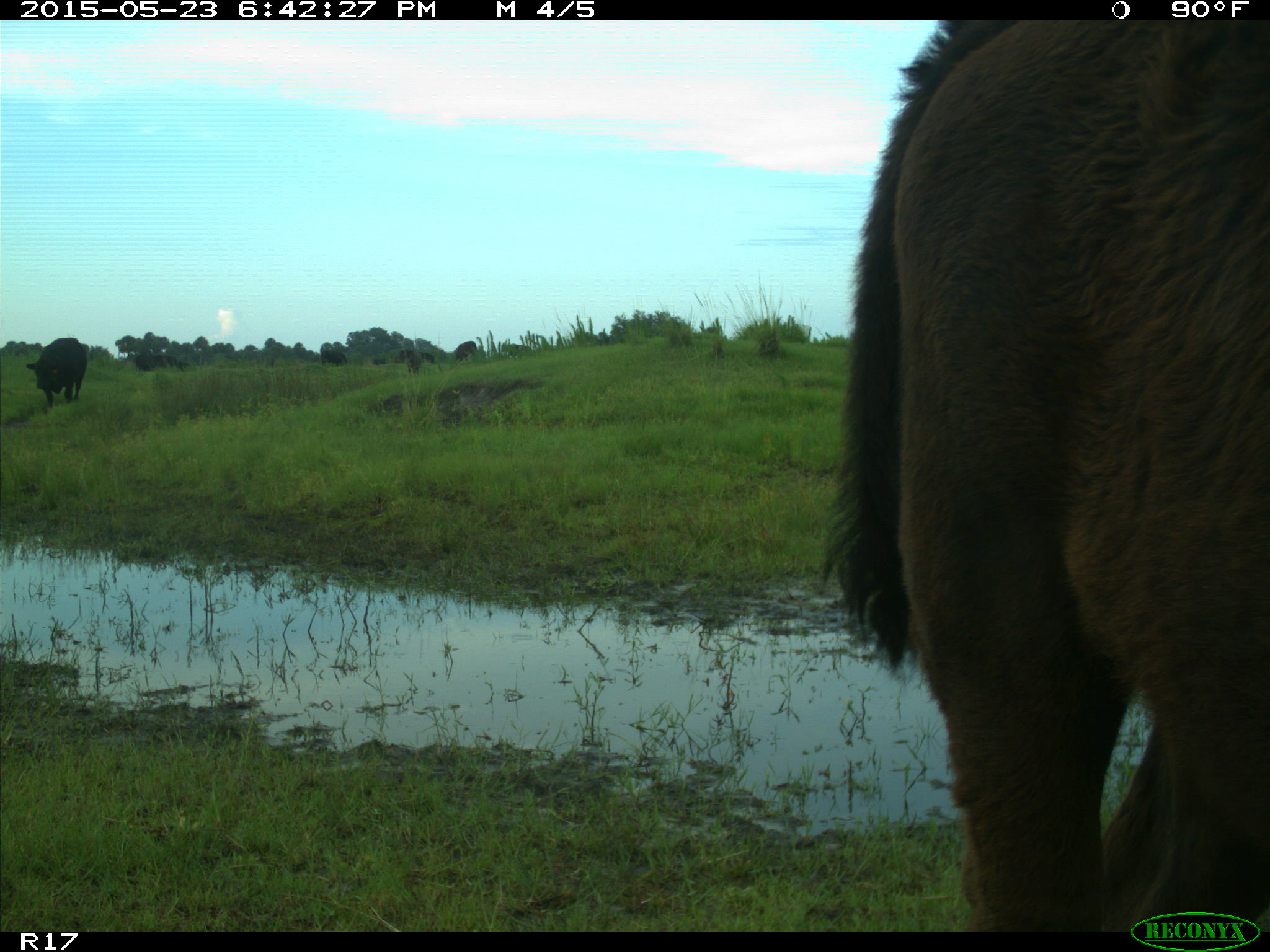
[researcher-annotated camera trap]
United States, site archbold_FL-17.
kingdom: Animalia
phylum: Chordata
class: Mammalia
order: Artiodactyla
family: Bovidae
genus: Bos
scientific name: Bos taurus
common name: domestic cow